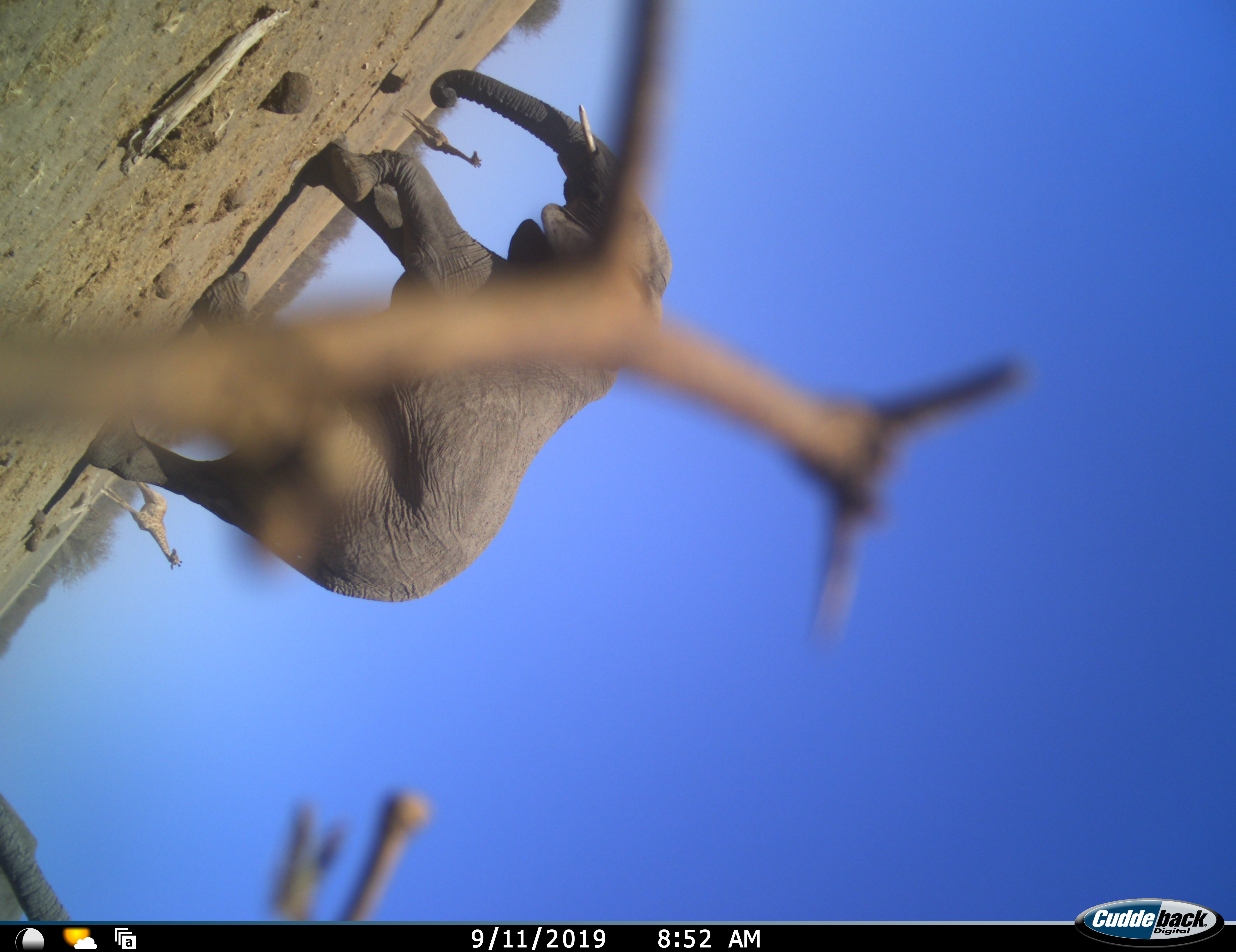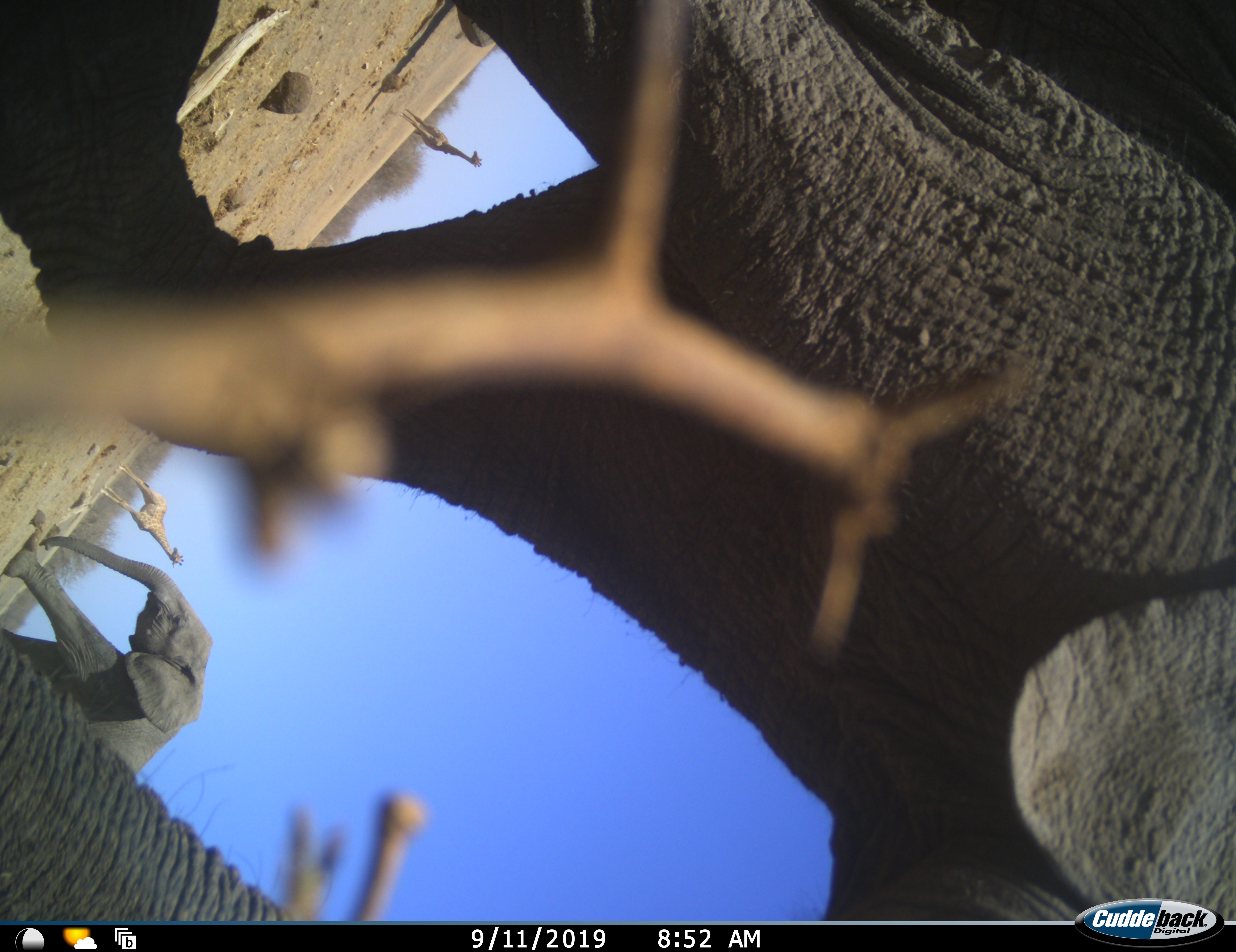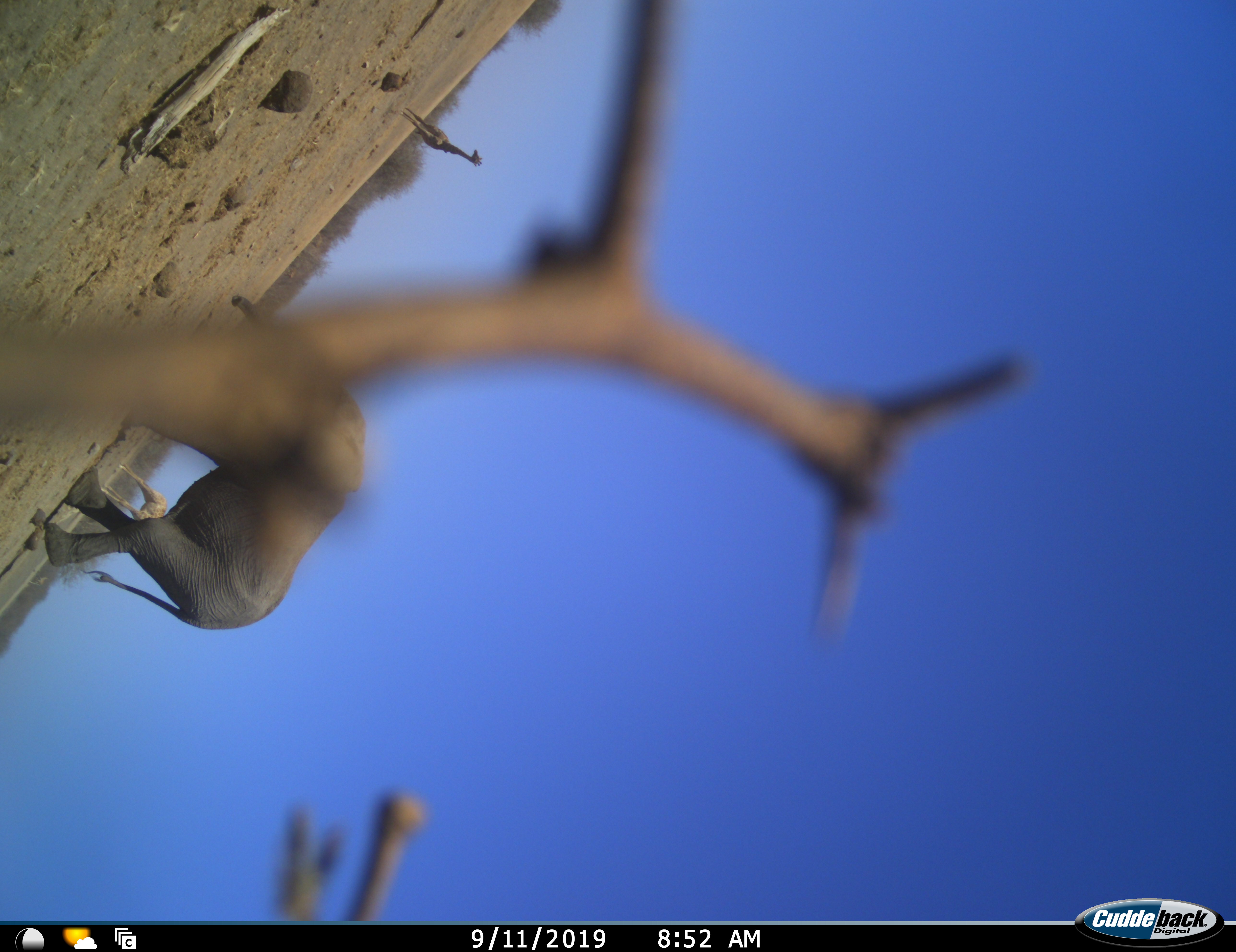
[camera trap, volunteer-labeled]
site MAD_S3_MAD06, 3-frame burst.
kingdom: Animalia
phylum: Chordata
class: Mammalia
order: Proboscidea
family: Elephantidae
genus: Loxodonta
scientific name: Loxodonta africana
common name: african bush elephant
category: elephant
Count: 2.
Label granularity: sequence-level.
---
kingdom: Animalia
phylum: Chordata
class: Mammalia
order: Artiodactyla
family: Giraffidae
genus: Giraffa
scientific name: Giraffa camelopardalis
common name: giraffe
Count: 2.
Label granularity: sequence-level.